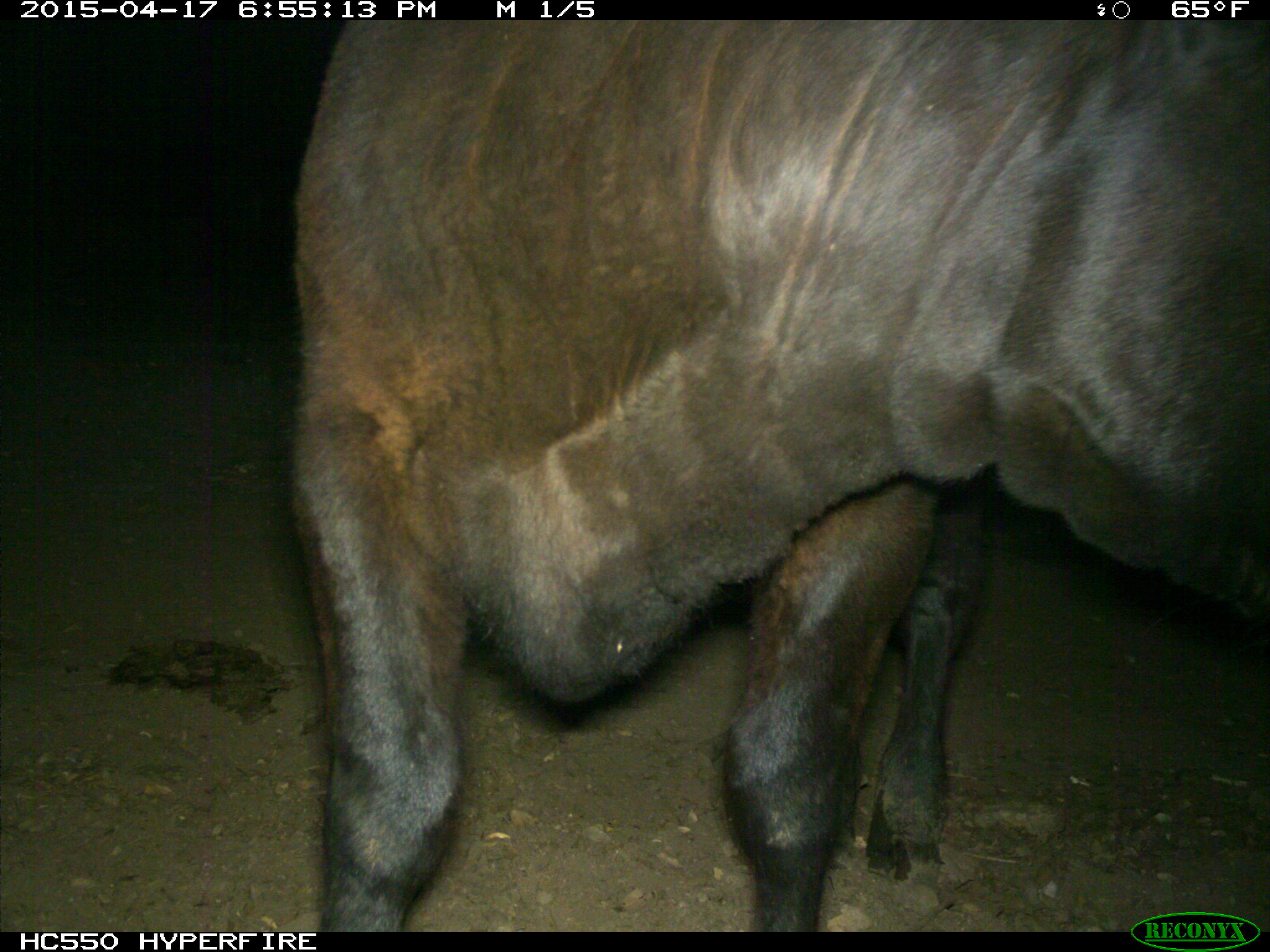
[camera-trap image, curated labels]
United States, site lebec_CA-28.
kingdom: Animalia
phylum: Chordata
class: Mammalia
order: Artiodactyla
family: Bovidae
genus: Bos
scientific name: Bos taurus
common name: domestic cow